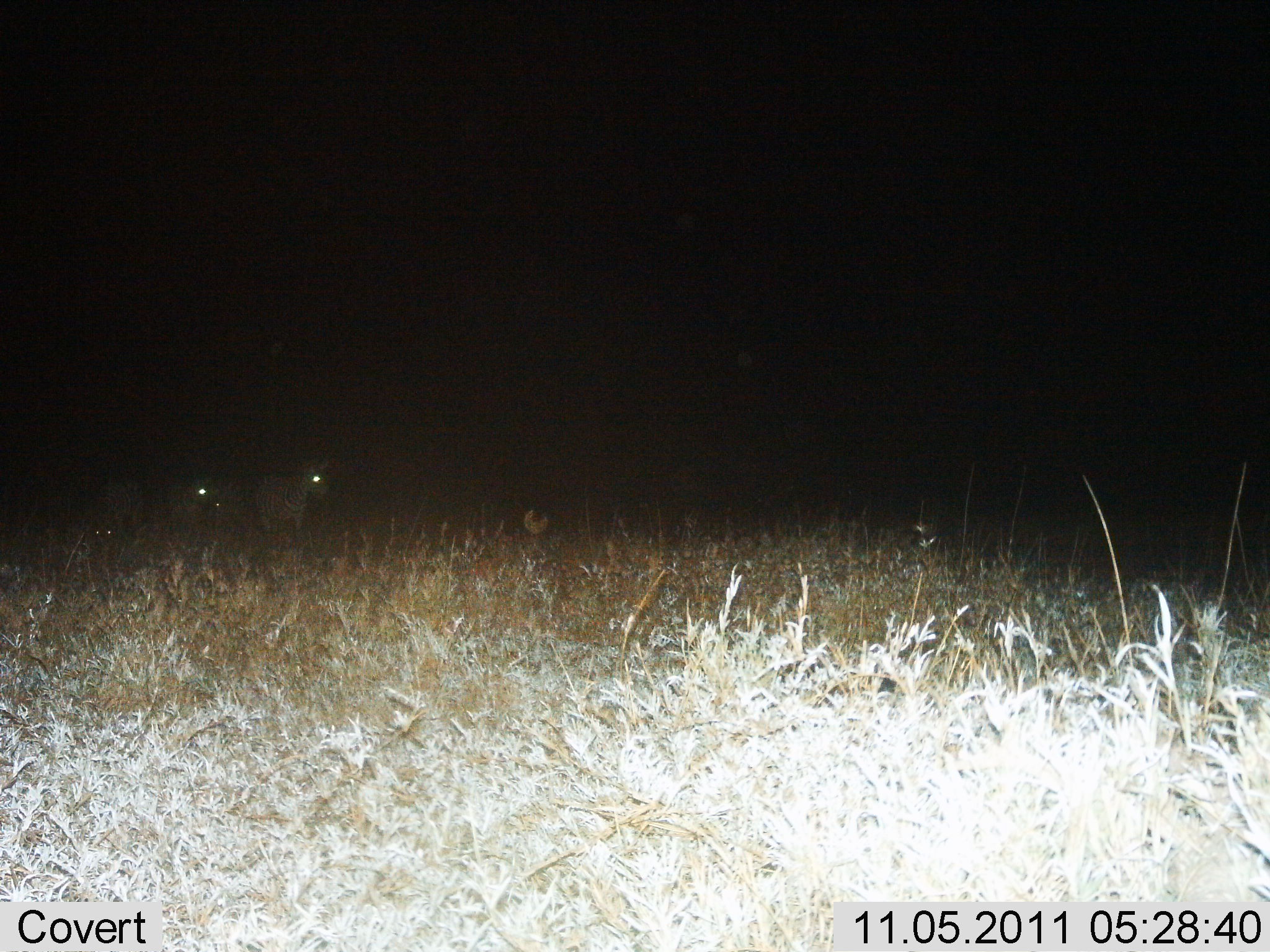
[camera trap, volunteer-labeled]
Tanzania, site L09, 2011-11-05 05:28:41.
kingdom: Animalia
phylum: Chordata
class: Mammalia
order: Perissodactyla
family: Equidae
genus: Equus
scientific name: Equus quagga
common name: plains zebra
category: zebra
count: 3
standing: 78%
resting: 0%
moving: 33%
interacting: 0%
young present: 0%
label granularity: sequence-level